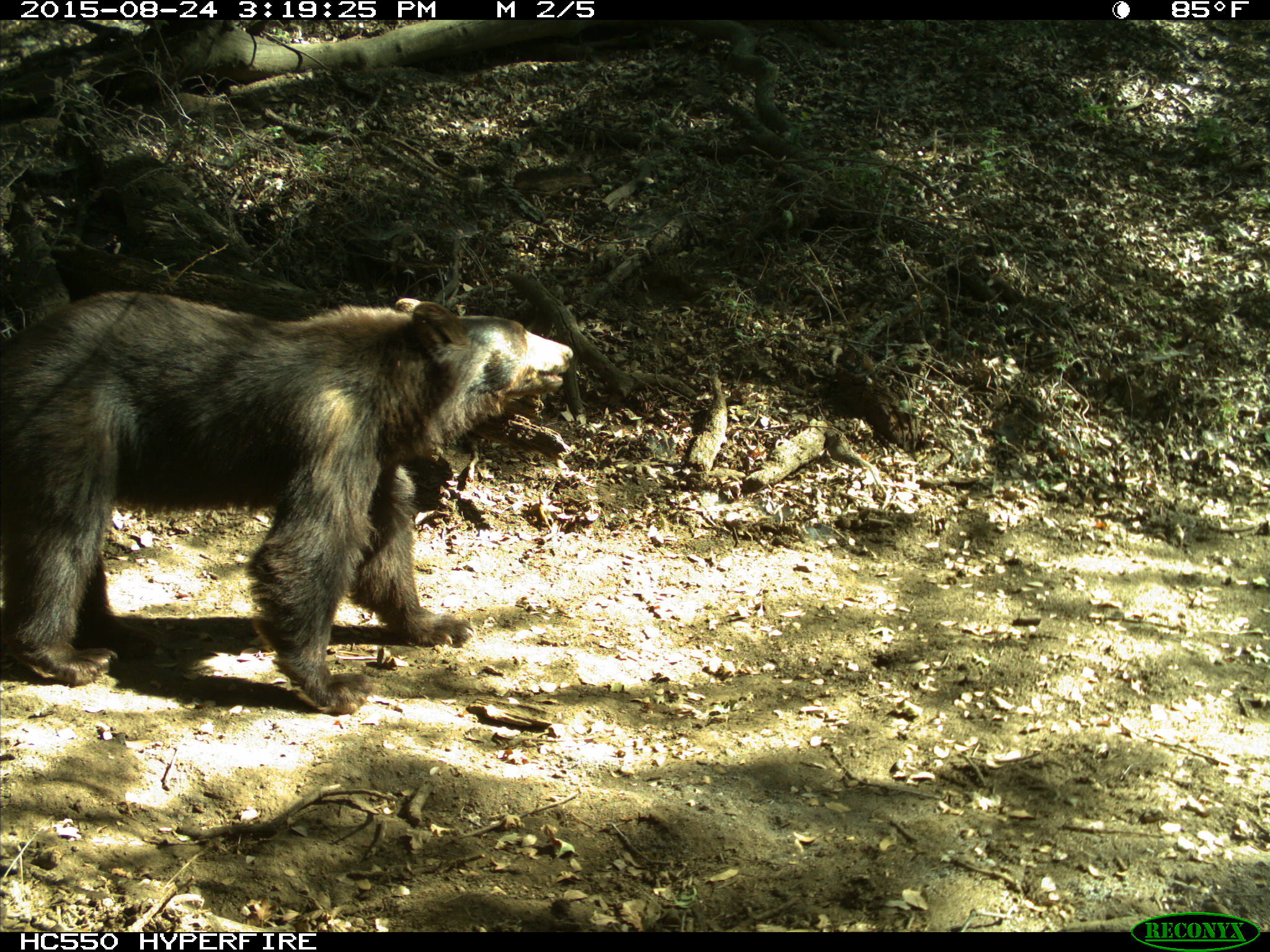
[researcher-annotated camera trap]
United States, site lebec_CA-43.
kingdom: Animalia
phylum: Chordata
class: Mammalia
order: Carnivora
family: Ursidae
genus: Ursus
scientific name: Ursus americanus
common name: american black bear